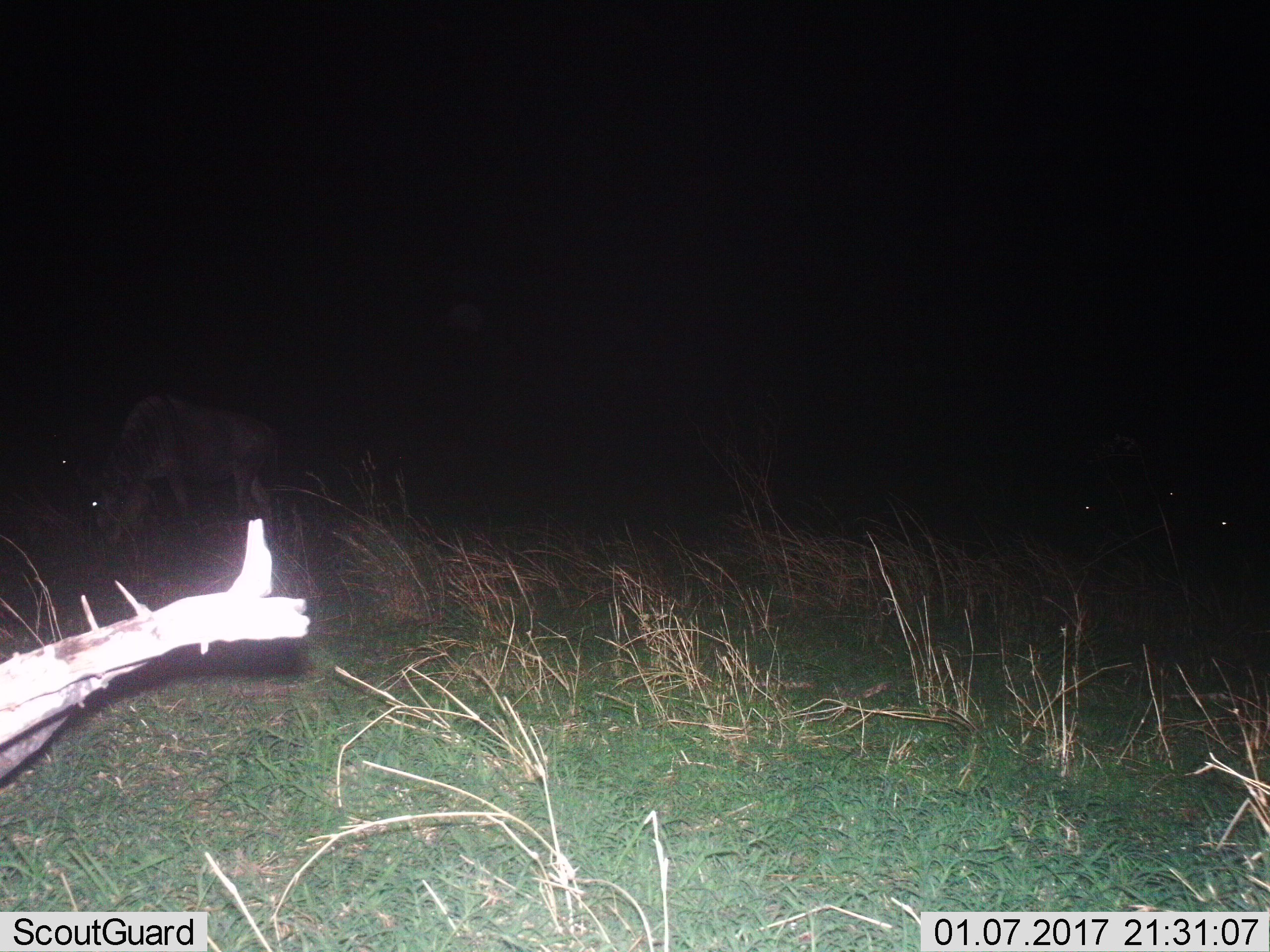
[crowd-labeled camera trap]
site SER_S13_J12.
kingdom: Animalia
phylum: Chordata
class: Mammalia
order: Artiodactyla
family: Bovidae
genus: Connochaetes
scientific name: Connochaetes taurinus taurinus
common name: blue wildebeest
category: wildebeestblue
Wildebeestblue (blue wildebeest) (Connochaetes taurinus taurinus), count 2. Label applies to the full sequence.